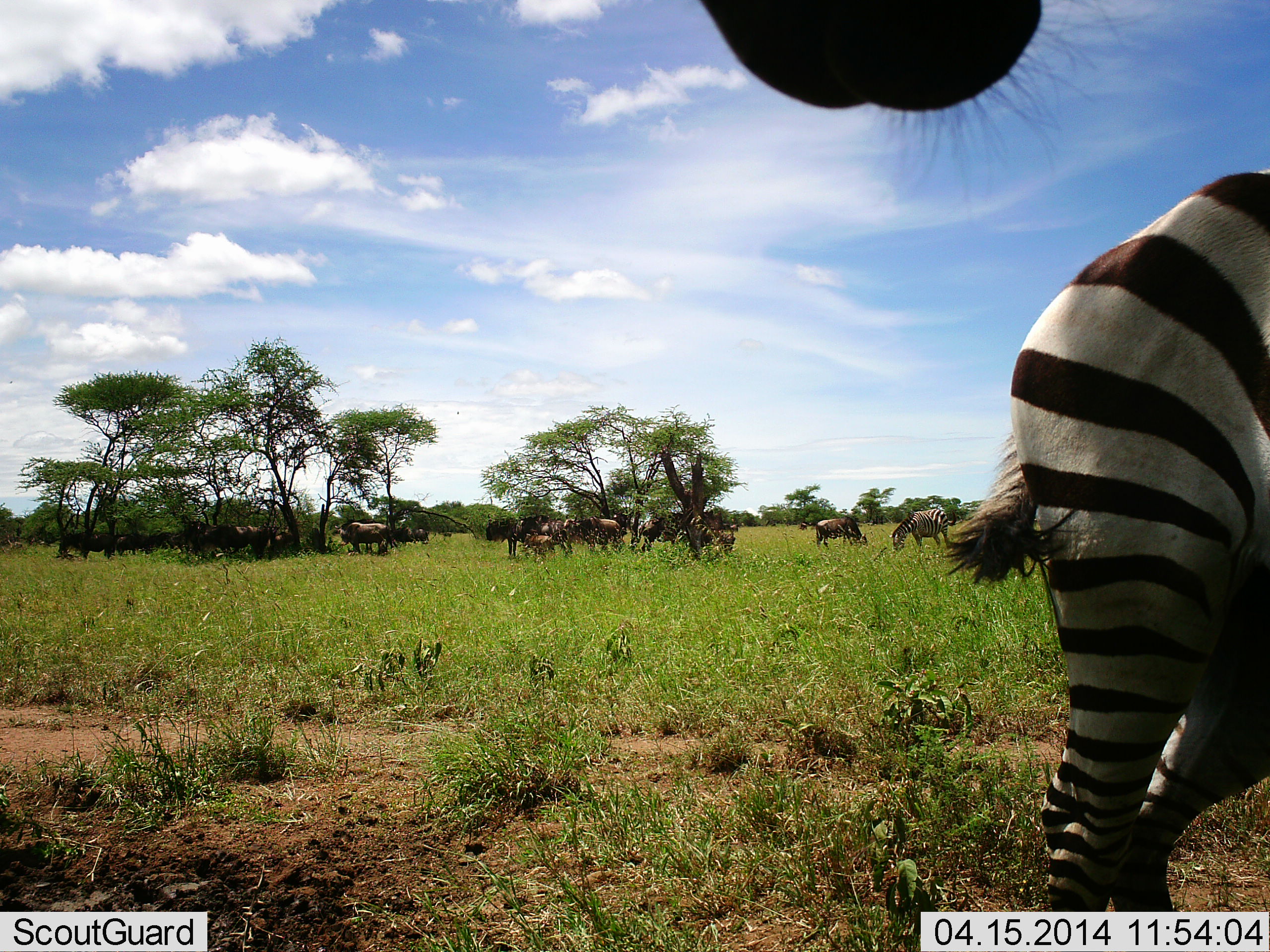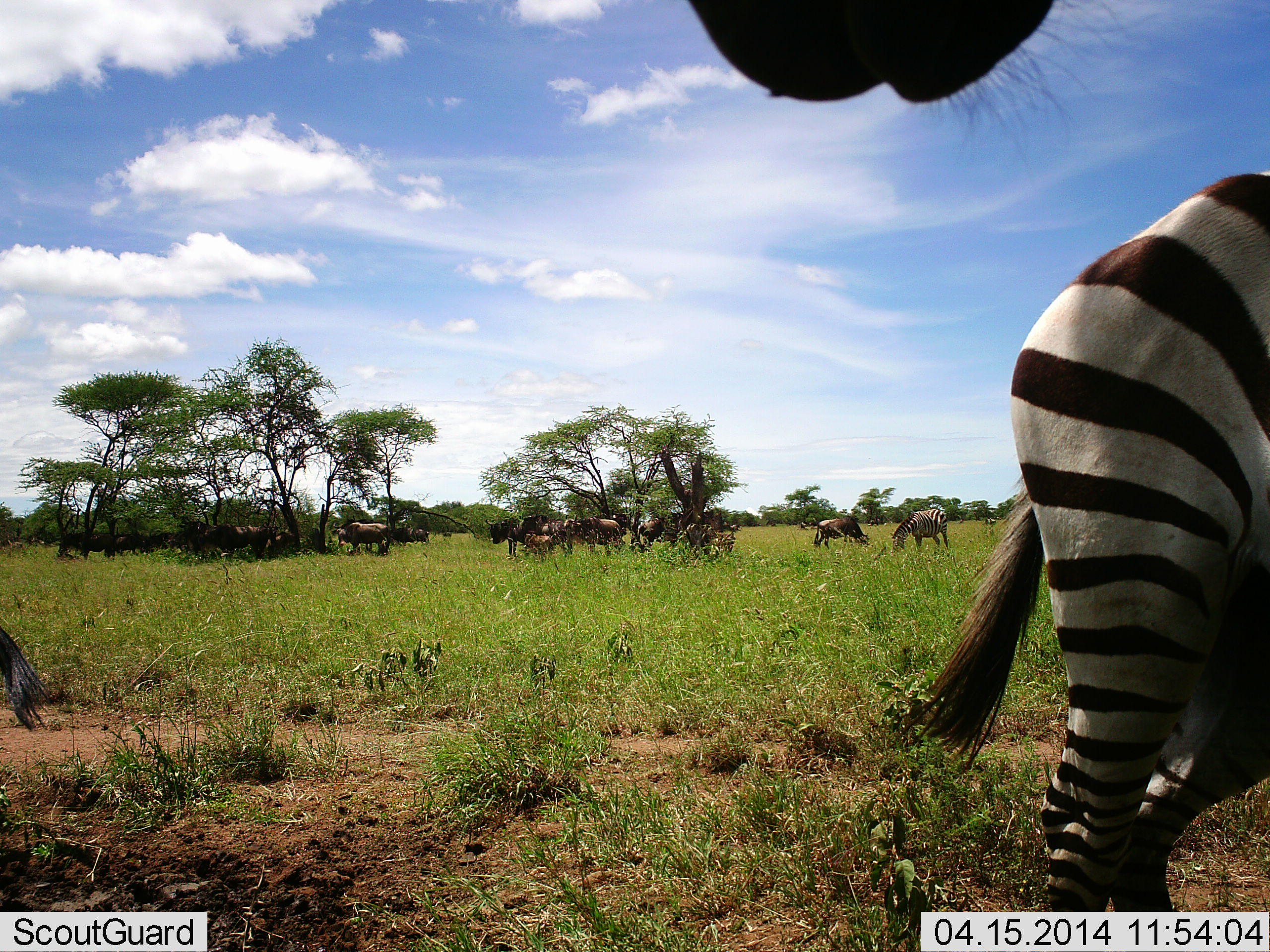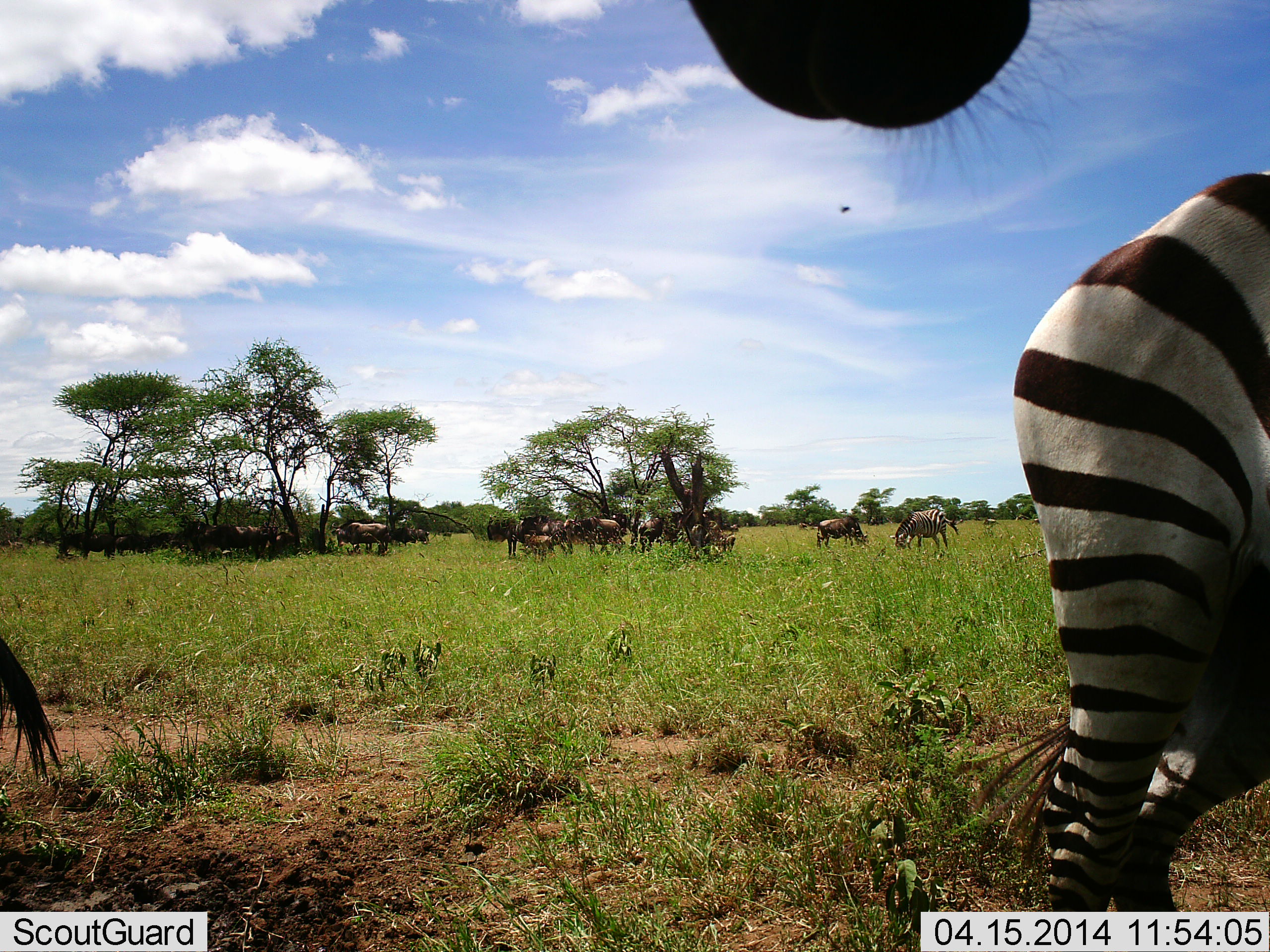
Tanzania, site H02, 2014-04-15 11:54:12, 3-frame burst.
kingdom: Animalia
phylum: Chordata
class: Mammalia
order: Artiodactyla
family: Bovidae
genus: Connochaetes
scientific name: Connochaetes taurinus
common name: blue wildebeest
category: wildebeest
Wildebeest (blue wildebeest) (Connochaetes taurinus), count 11-50. Behavior (volunteer vote fractions): standing 90%, resting 10%, moving 0%, interacting 0%. Young present (vote fraction): 30%. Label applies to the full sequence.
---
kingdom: Animalia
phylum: Chordata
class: Mammalia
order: Perissodactyla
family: Equidae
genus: Equus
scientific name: Equus quagga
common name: plains zebra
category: zebra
Zebra (plains zebra) (Equus quagga), count 4. Behavior (volunteer vote fractions): standing 82%, resting 0%, moving 9%, interacting 0%. Young present (vote fraction): 0%. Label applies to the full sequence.